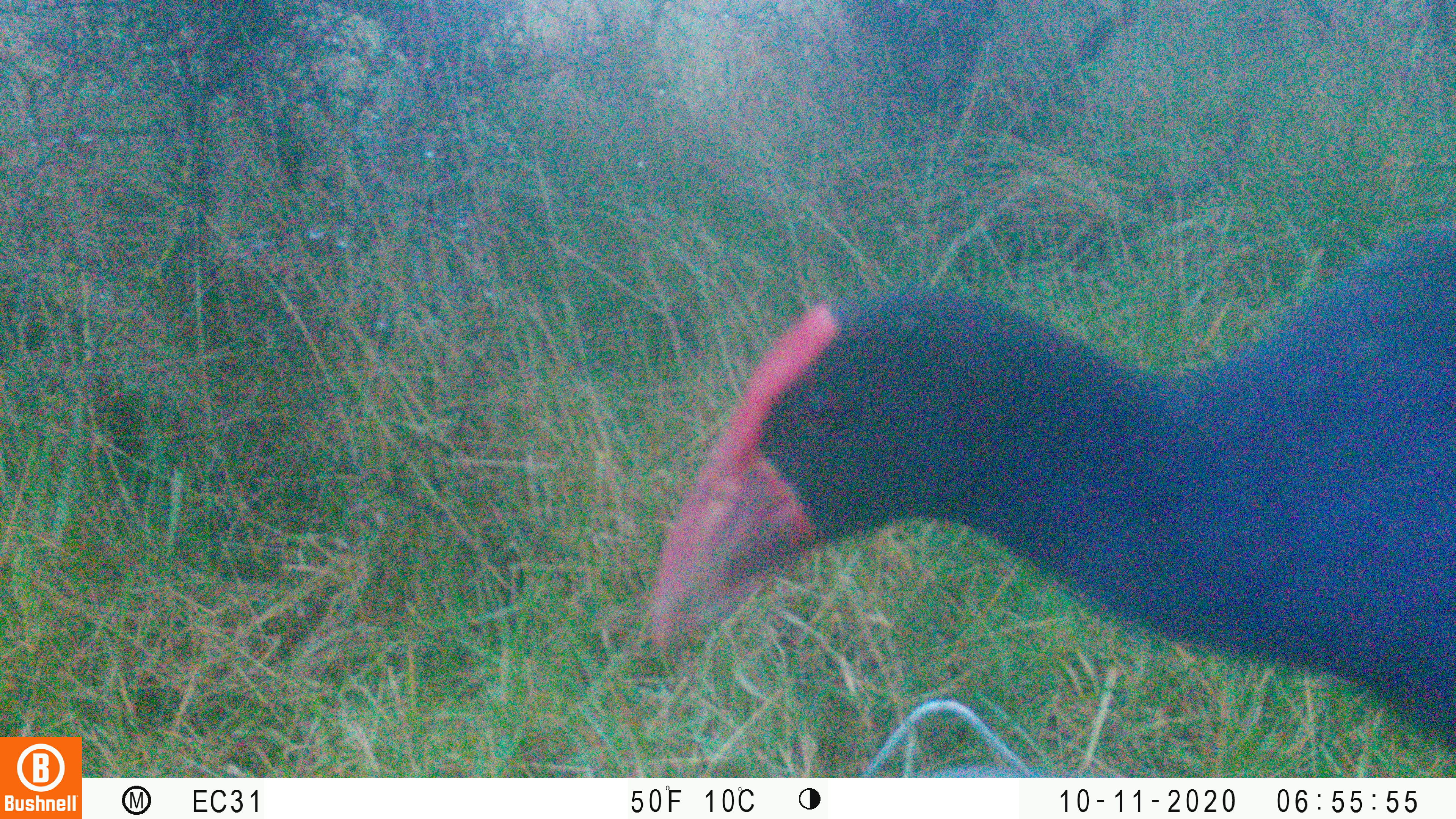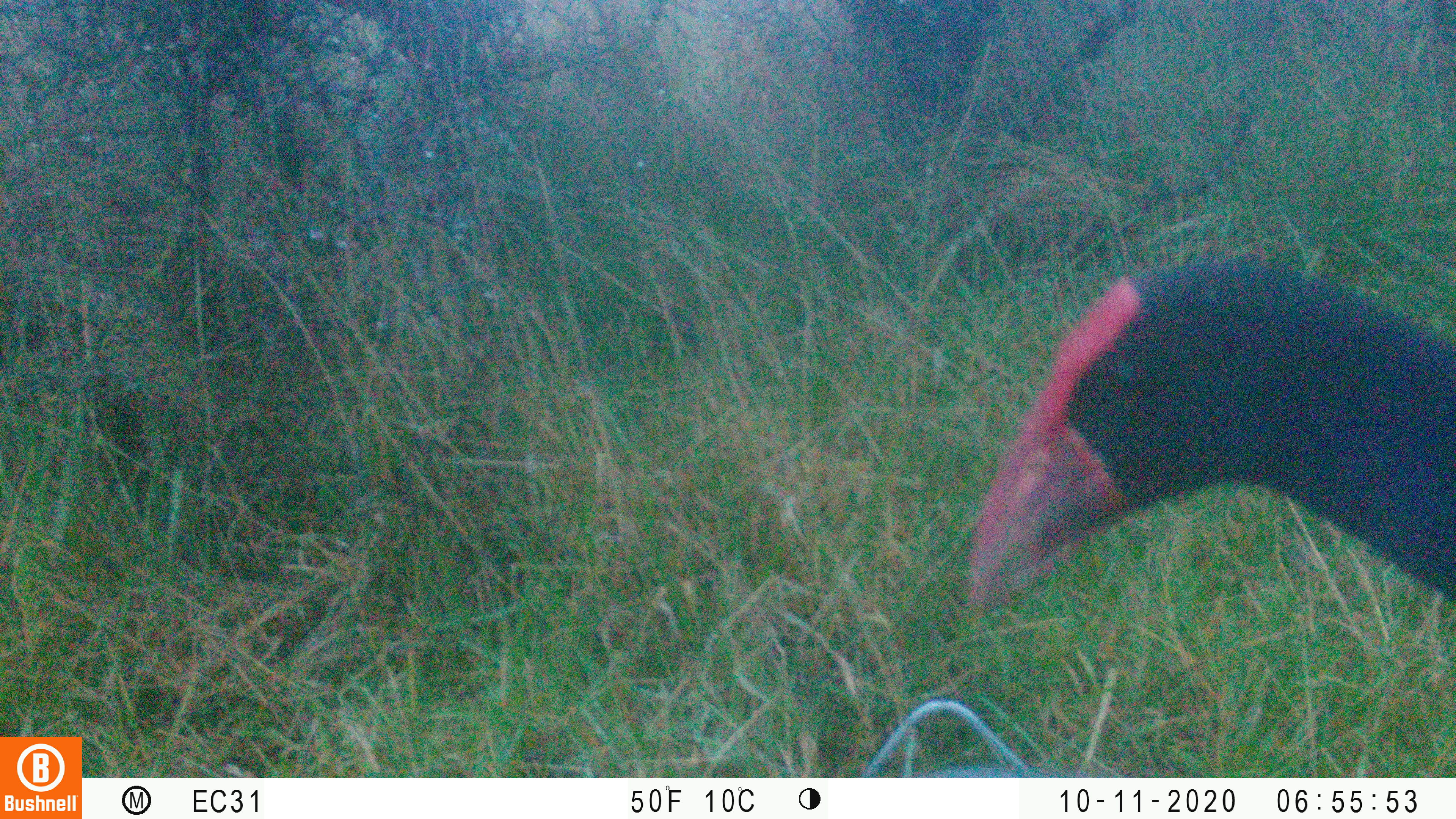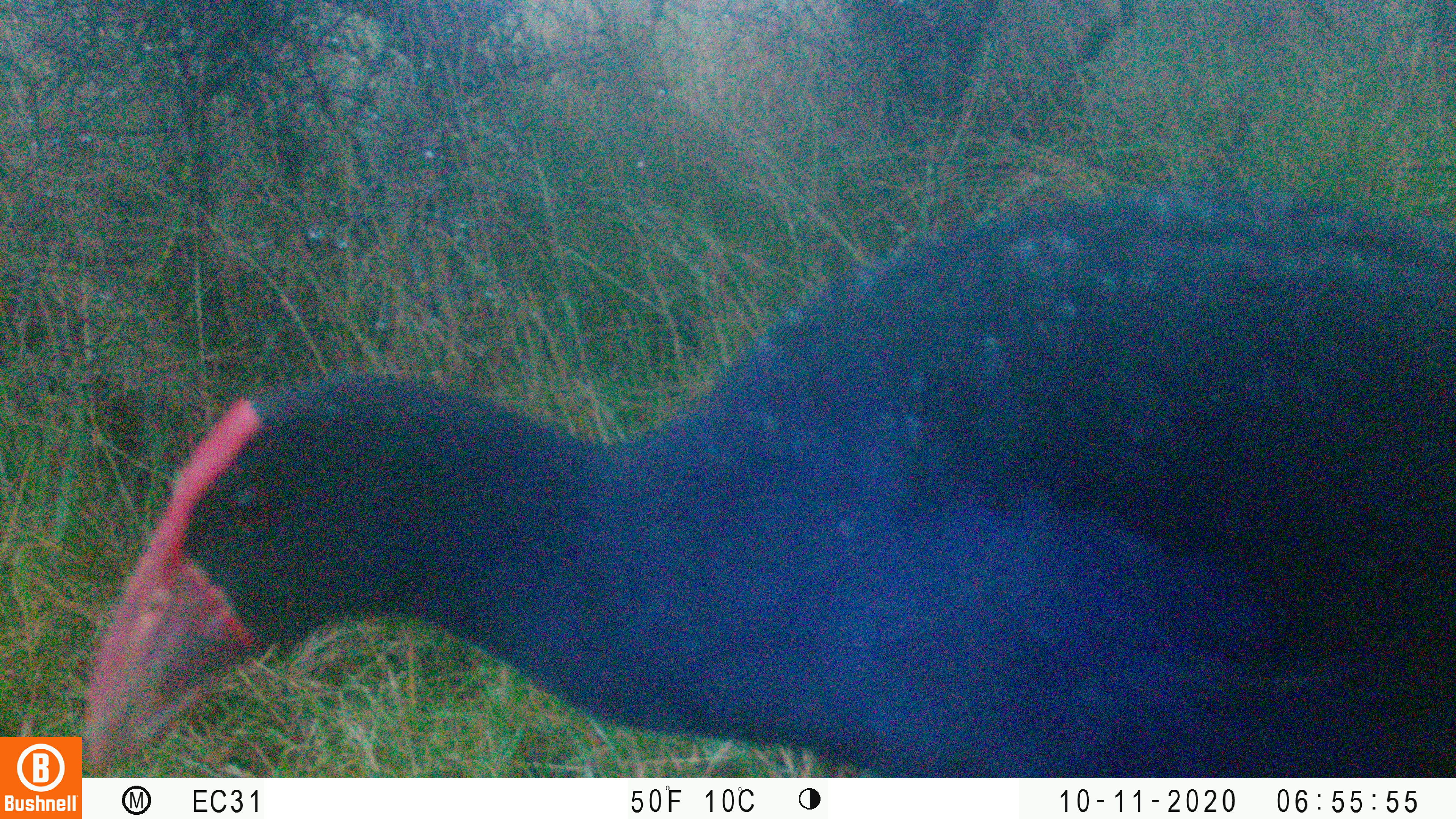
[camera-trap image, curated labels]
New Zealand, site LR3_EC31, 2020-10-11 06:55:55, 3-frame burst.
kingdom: Animalia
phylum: Chordata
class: Aves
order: Gruiformes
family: Rallidae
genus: Porphyrio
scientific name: Porphyrio melanotus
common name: australasian swamphen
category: pukeko